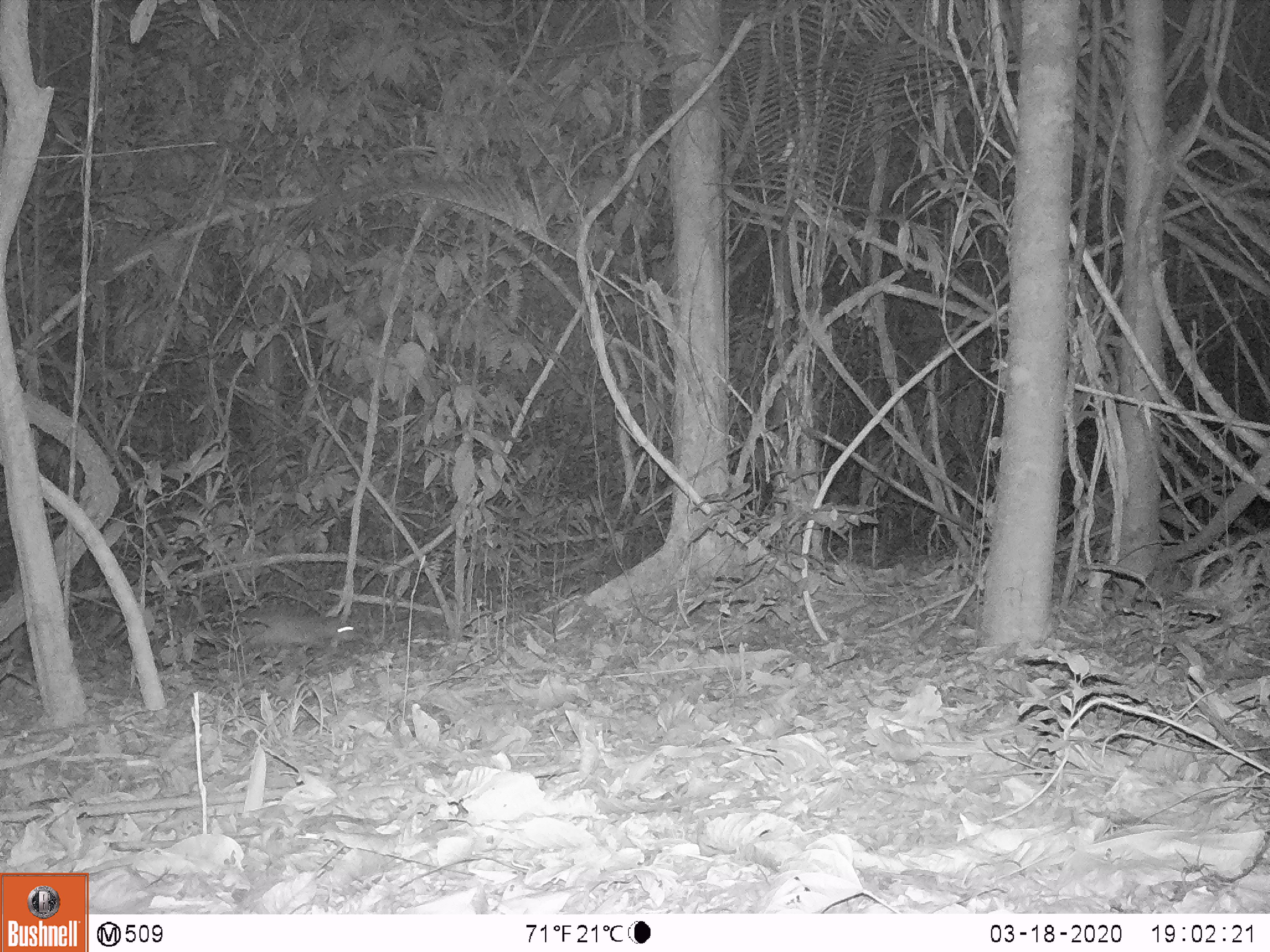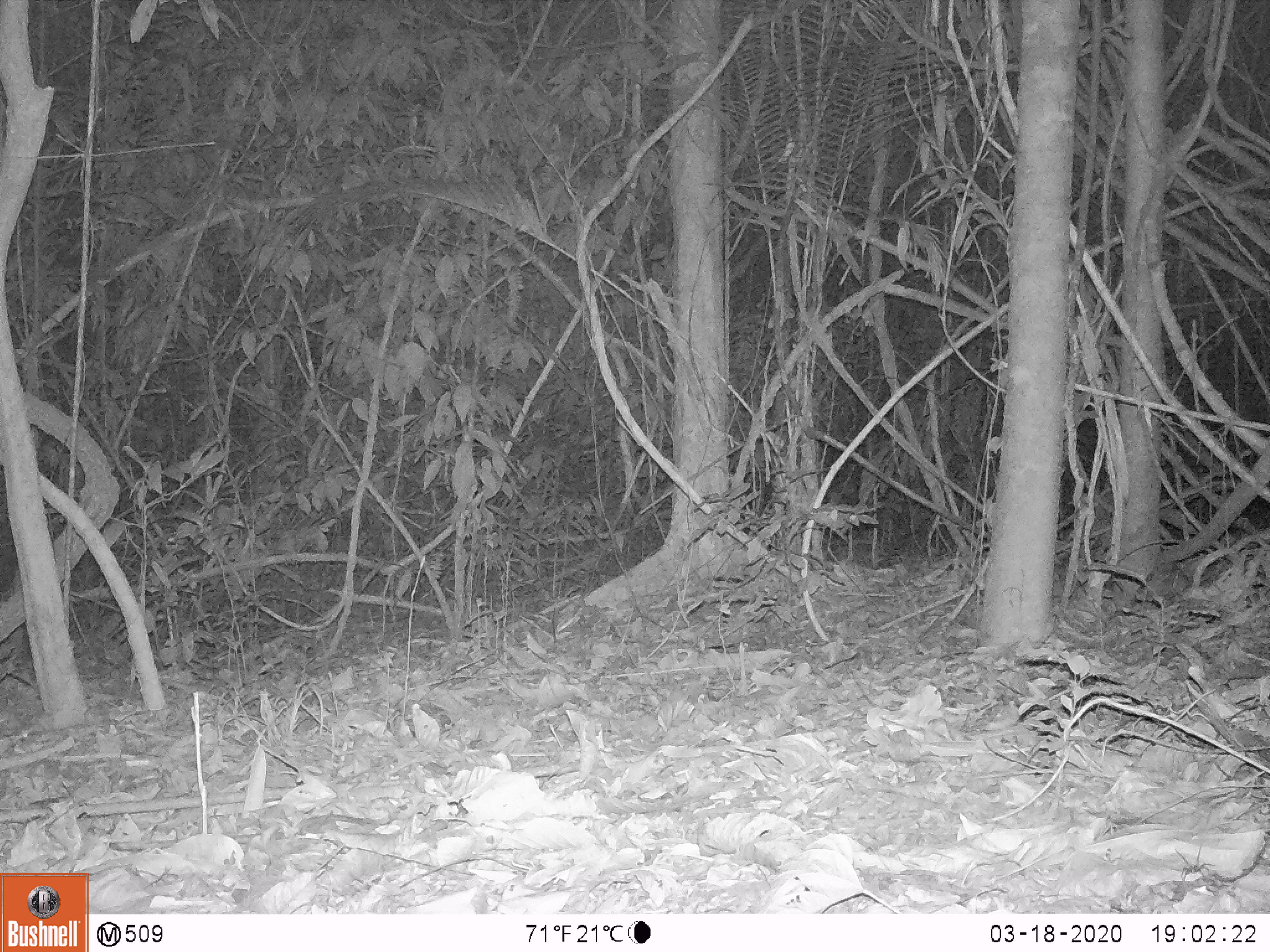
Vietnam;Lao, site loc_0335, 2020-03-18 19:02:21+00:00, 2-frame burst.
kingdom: Animalia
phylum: Chordata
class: Mammalia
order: Rodentia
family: Hystricidae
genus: Atherurus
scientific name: Atherurus macrourus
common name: asiatic brush-tailed porcupine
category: asiatic brush tailed porcupine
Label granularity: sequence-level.